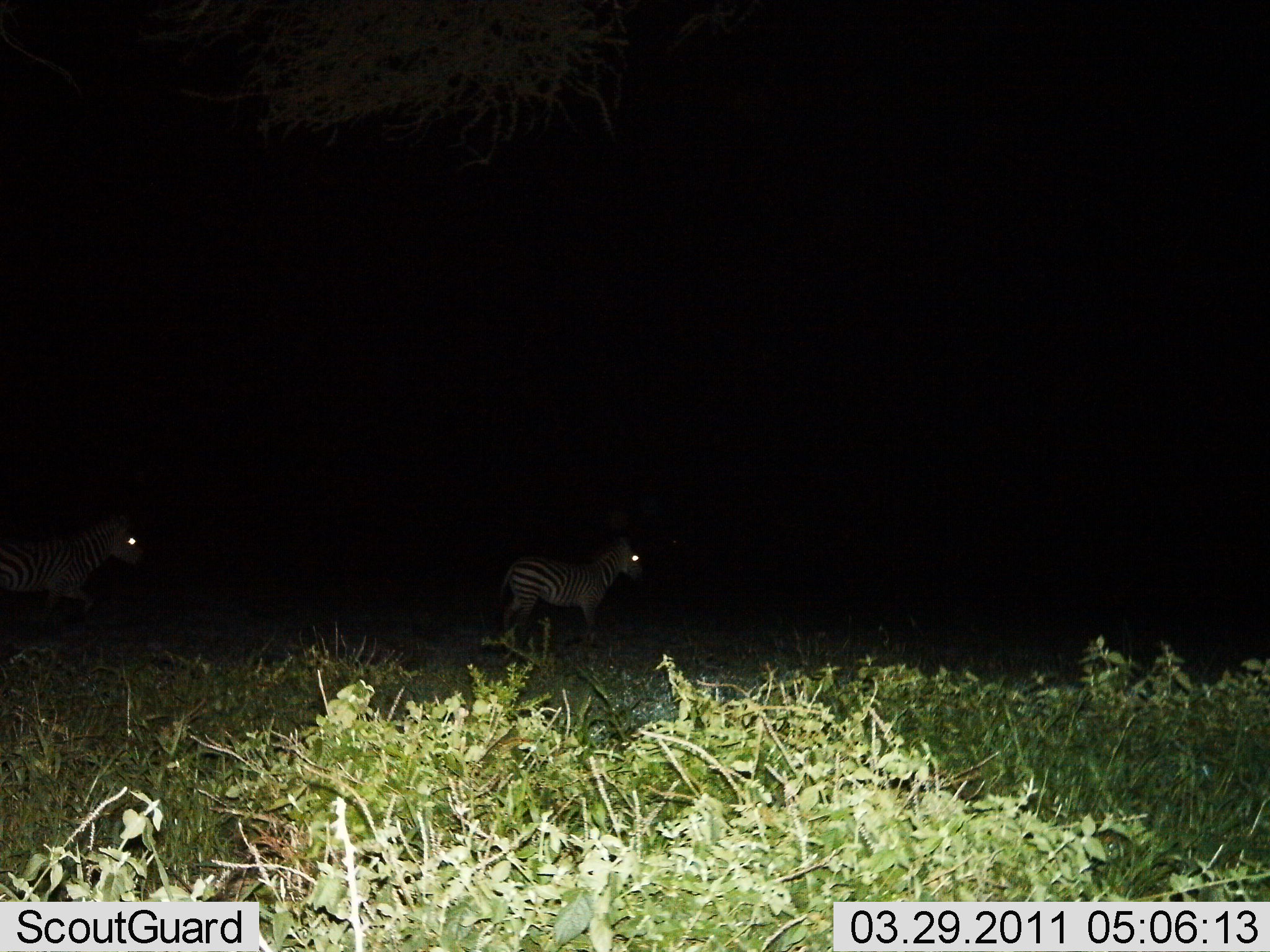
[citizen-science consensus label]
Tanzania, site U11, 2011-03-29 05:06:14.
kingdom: Animalia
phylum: Chordata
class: Mammalia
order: Perissodactyla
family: Equidae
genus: Equus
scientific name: Equus quagga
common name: plains zebra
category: zebra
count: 2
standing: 38%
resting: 0%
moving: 54%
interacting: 0%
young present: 0%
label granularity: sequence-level